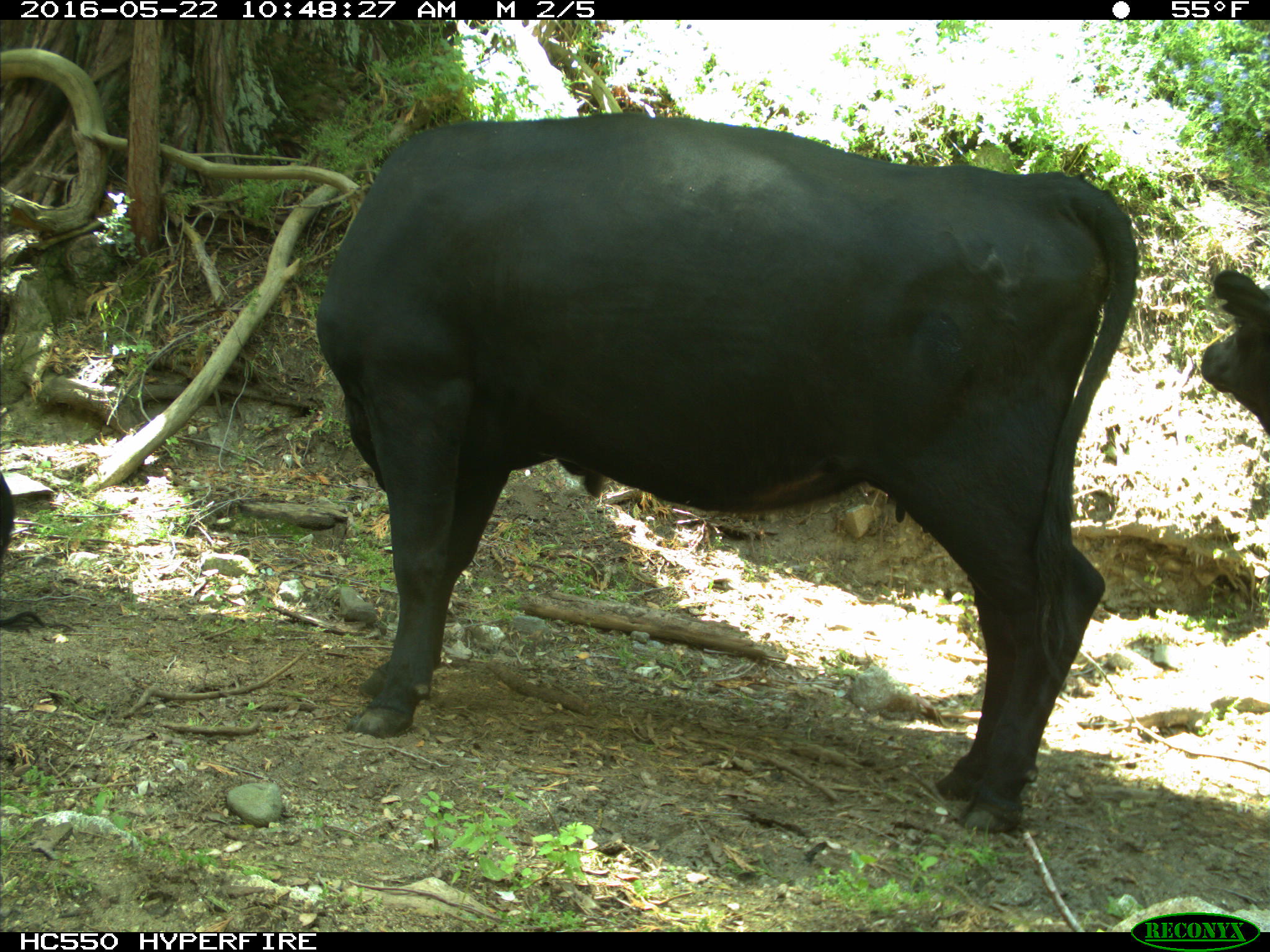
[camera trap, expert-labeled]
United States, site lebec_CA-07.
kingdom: Animalia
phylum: Chordata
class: Mammalia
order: Artiodactyla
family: Bovidae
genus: Bos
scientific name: Bos taurus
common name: domestic cow